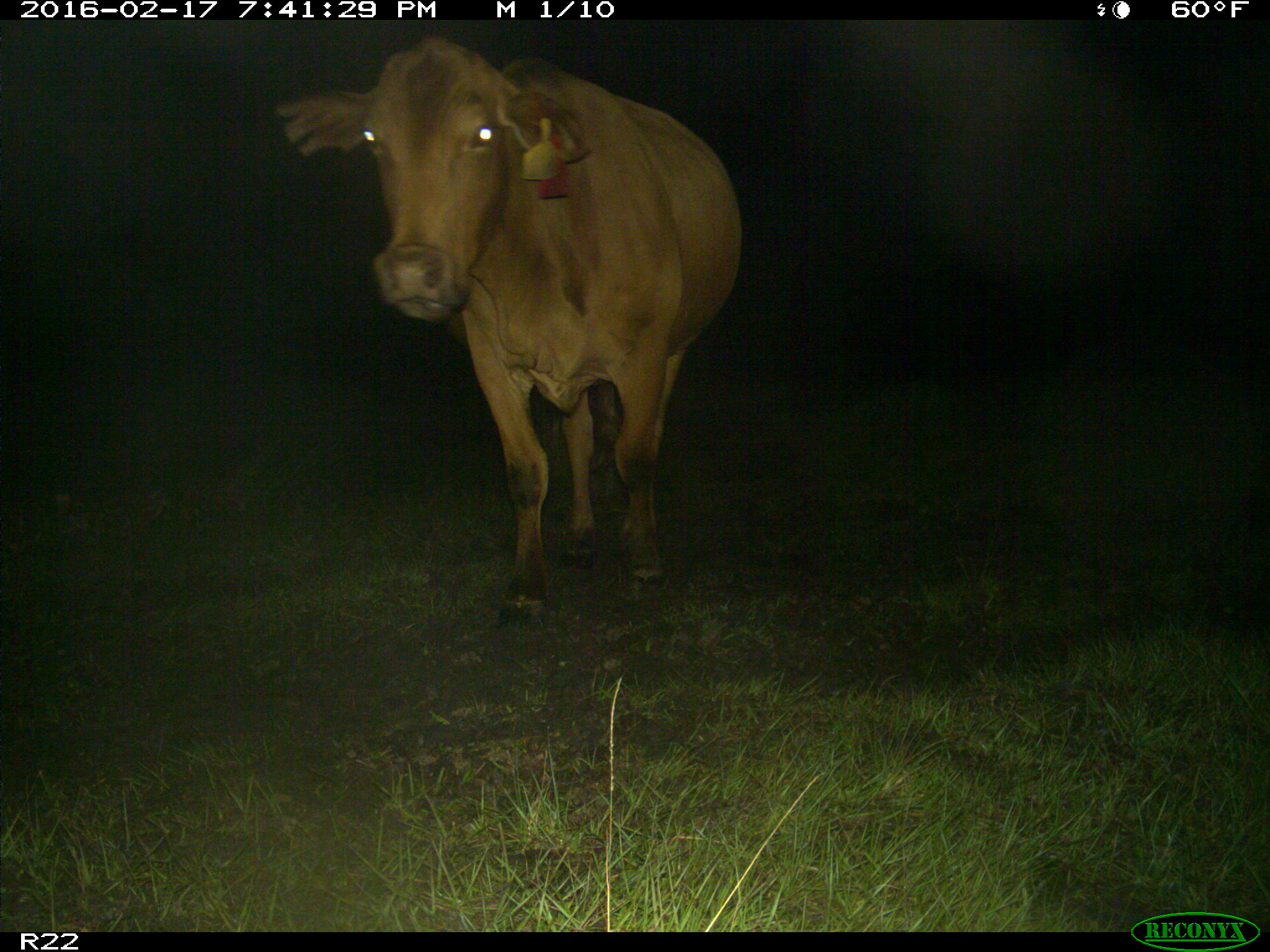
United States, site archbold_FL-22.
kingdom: Animalia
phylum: Chordata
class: Mammalia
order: Artiodactyla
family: Bovidae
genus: Bos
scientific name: Bos taurus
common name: domestic cow